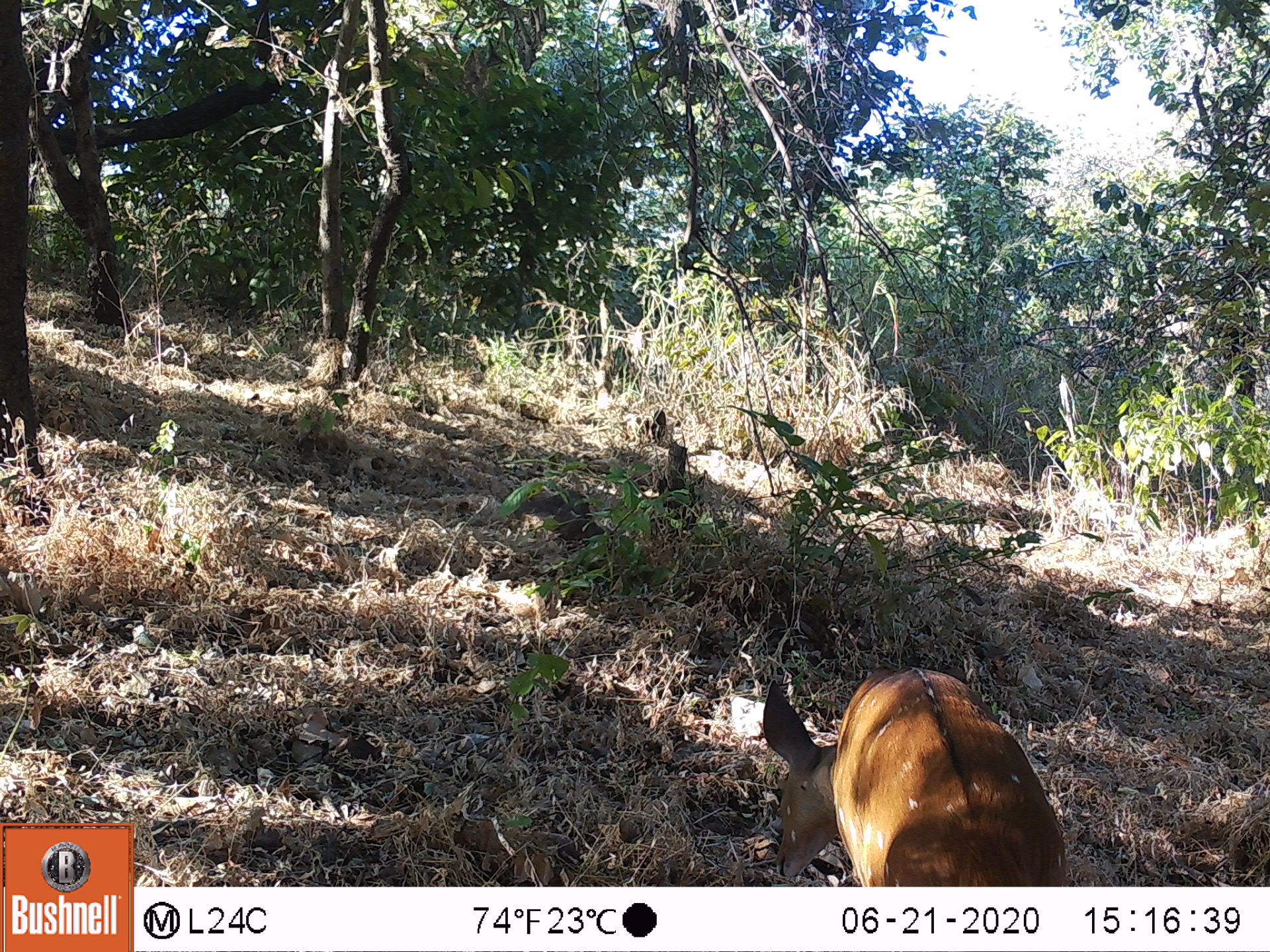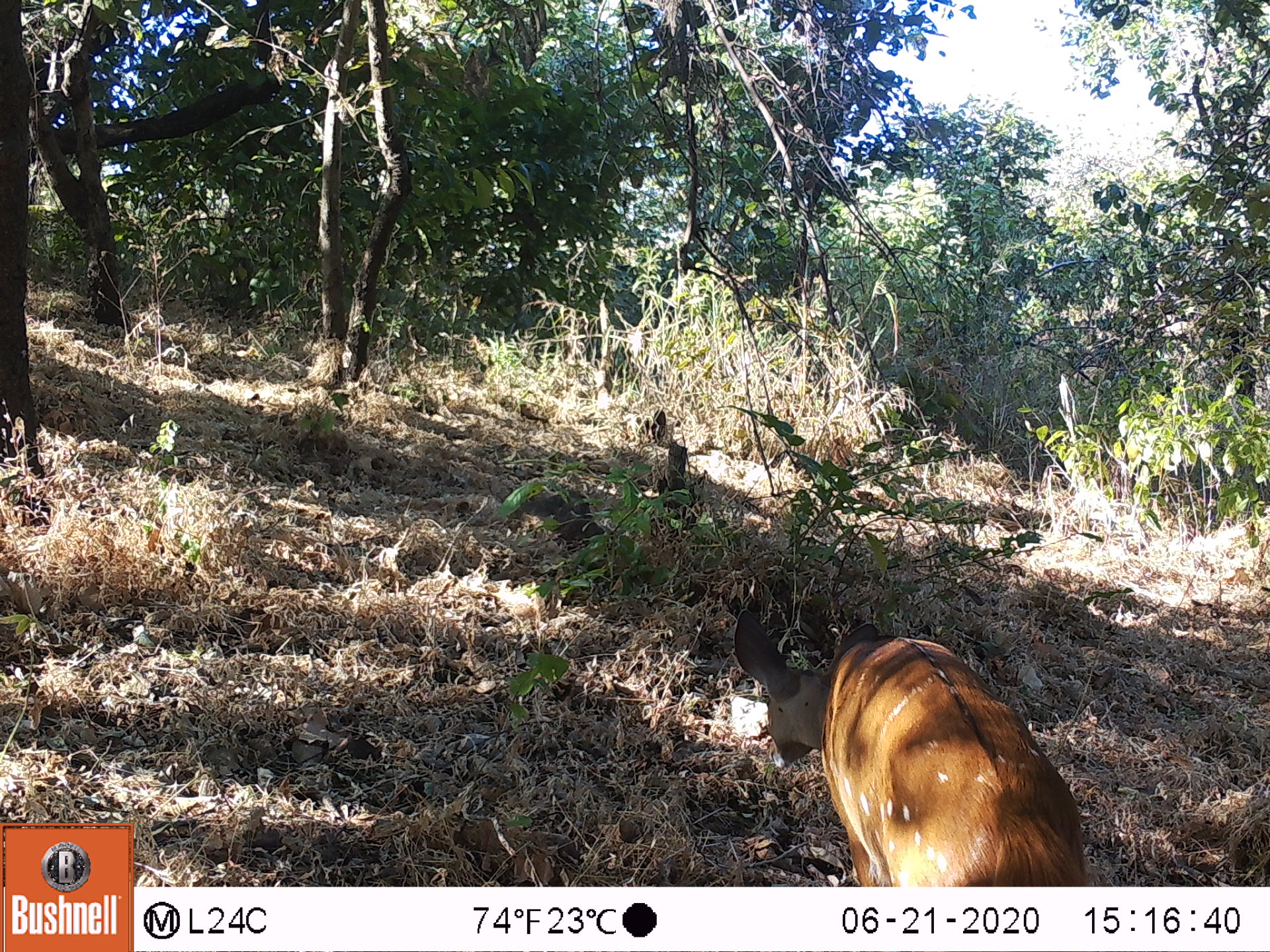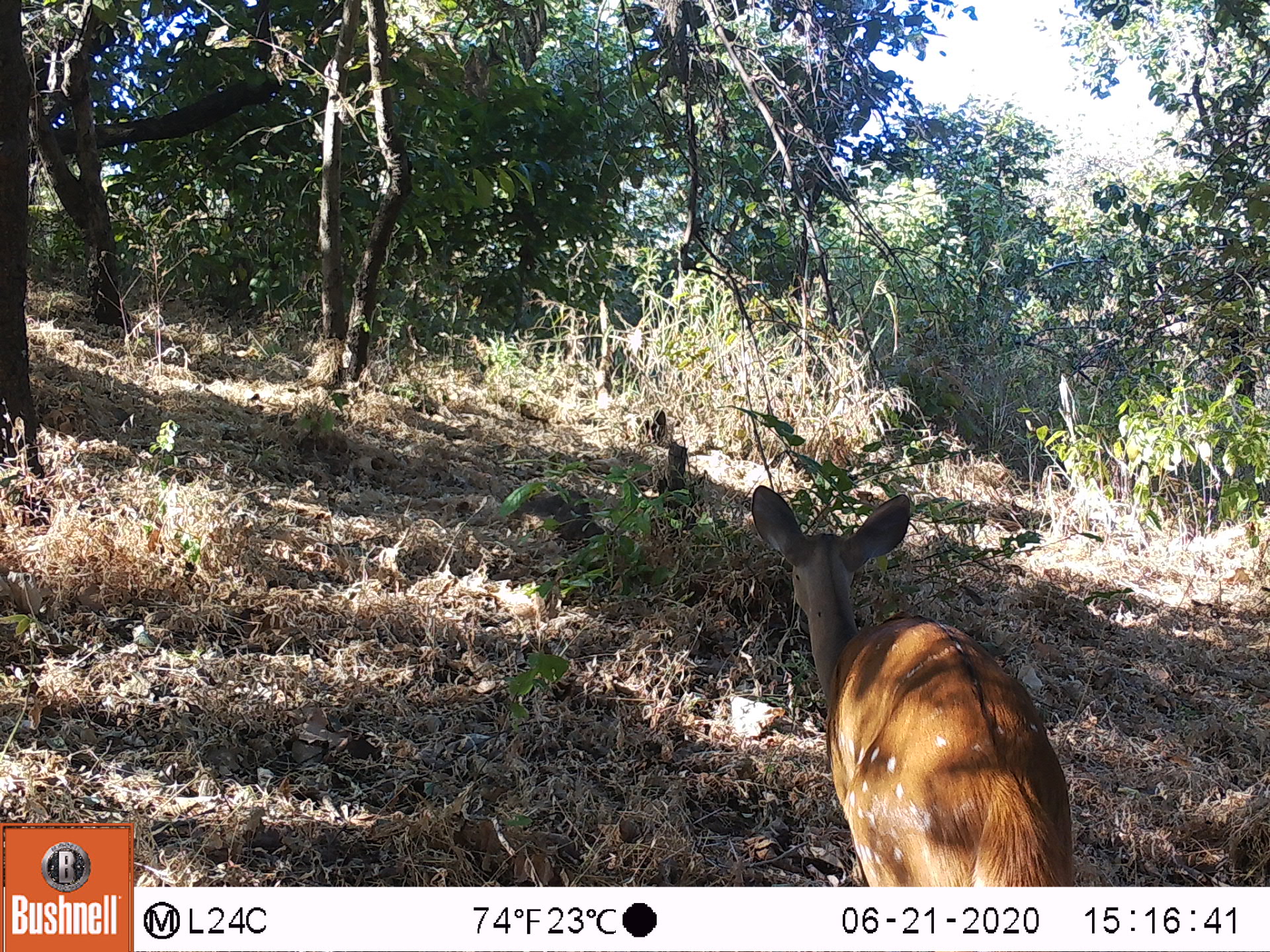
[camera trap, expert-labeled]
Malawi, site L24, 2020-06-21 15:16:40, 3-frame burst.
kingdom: Animalia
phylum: Chordata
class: Mammalia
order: Artiodactyla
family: Bovidae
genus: Tragelaphus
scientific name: Tragelaphus sylvaticus sylvaticus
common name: cape bushbuck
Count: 1.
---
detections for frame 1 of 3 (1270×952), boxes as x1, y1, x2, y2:
cape bushbuck: 754, 662, 1074, 885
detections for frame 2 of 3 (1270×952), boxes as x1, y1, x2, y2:
cape bushbuck: 729, 603, 1103, 885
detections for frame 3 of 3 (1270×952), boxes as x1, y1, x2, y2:
cape bushbuck: 745, 481, 1083, 885